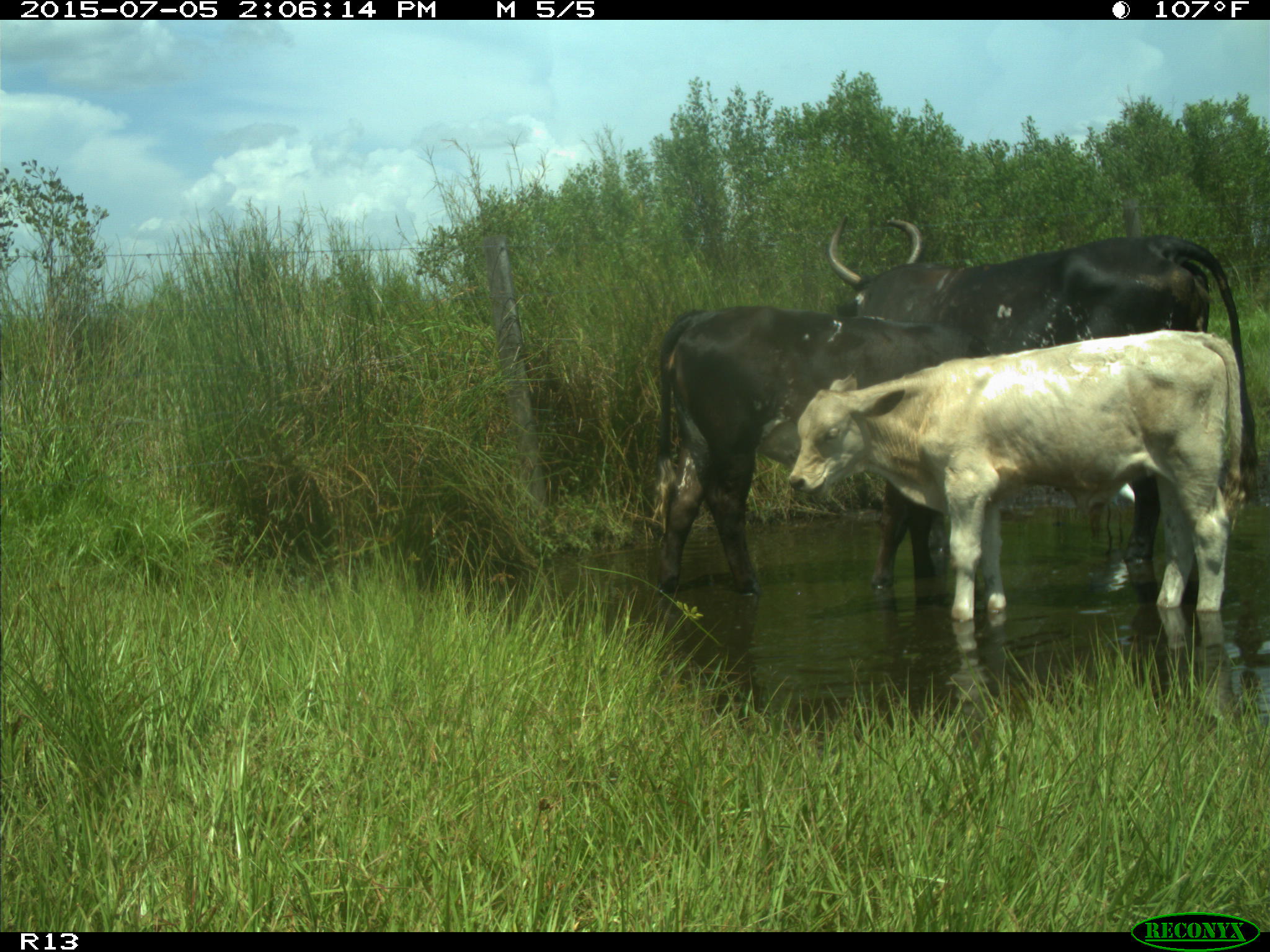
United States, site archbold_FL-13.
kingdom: Animalia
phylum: Chordata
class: Mammalia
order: Artiodactyla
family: Bovidae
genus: Bos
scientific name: Bos taurus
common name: domestic cow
Bos taurus (domestic cow).